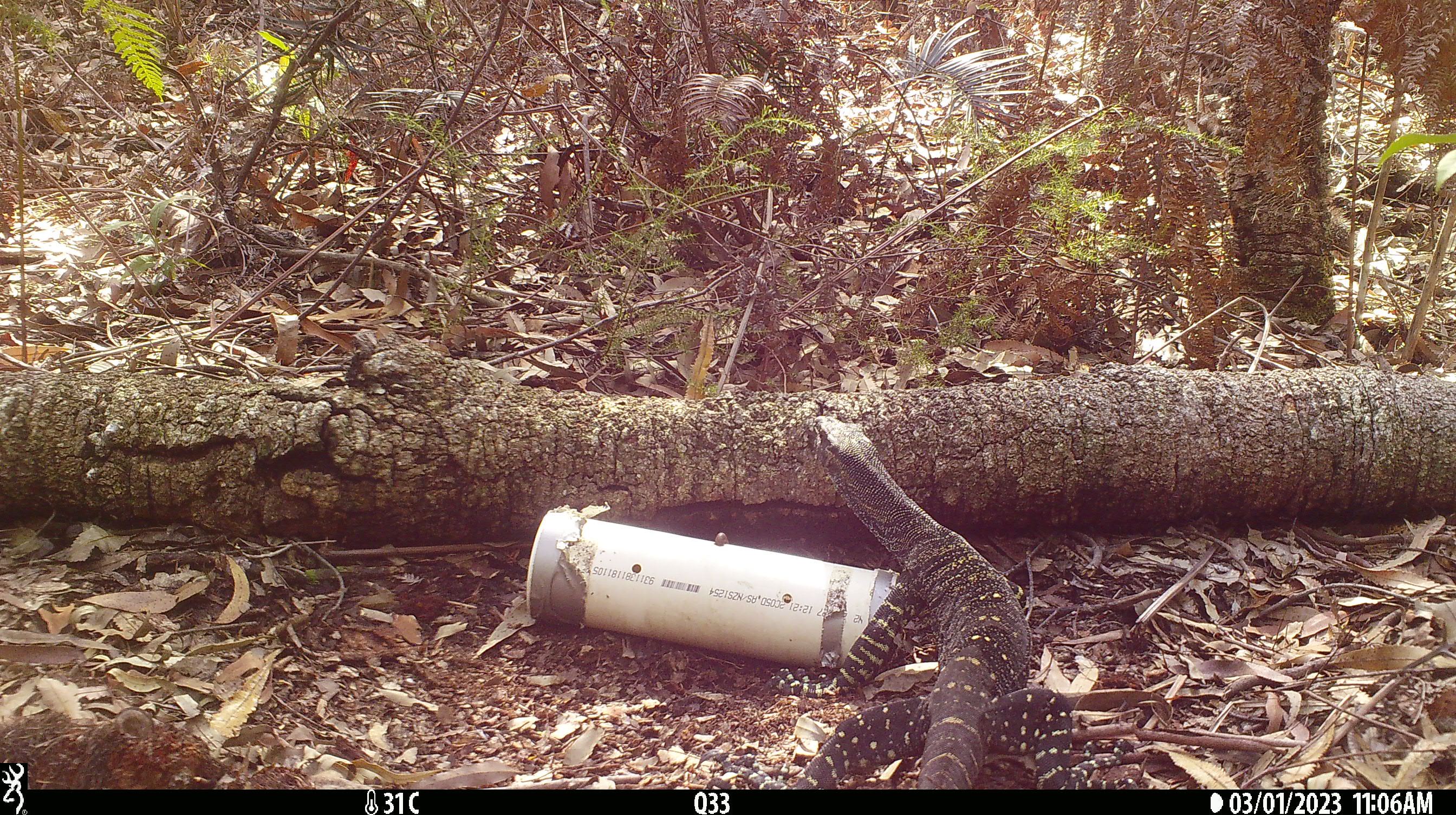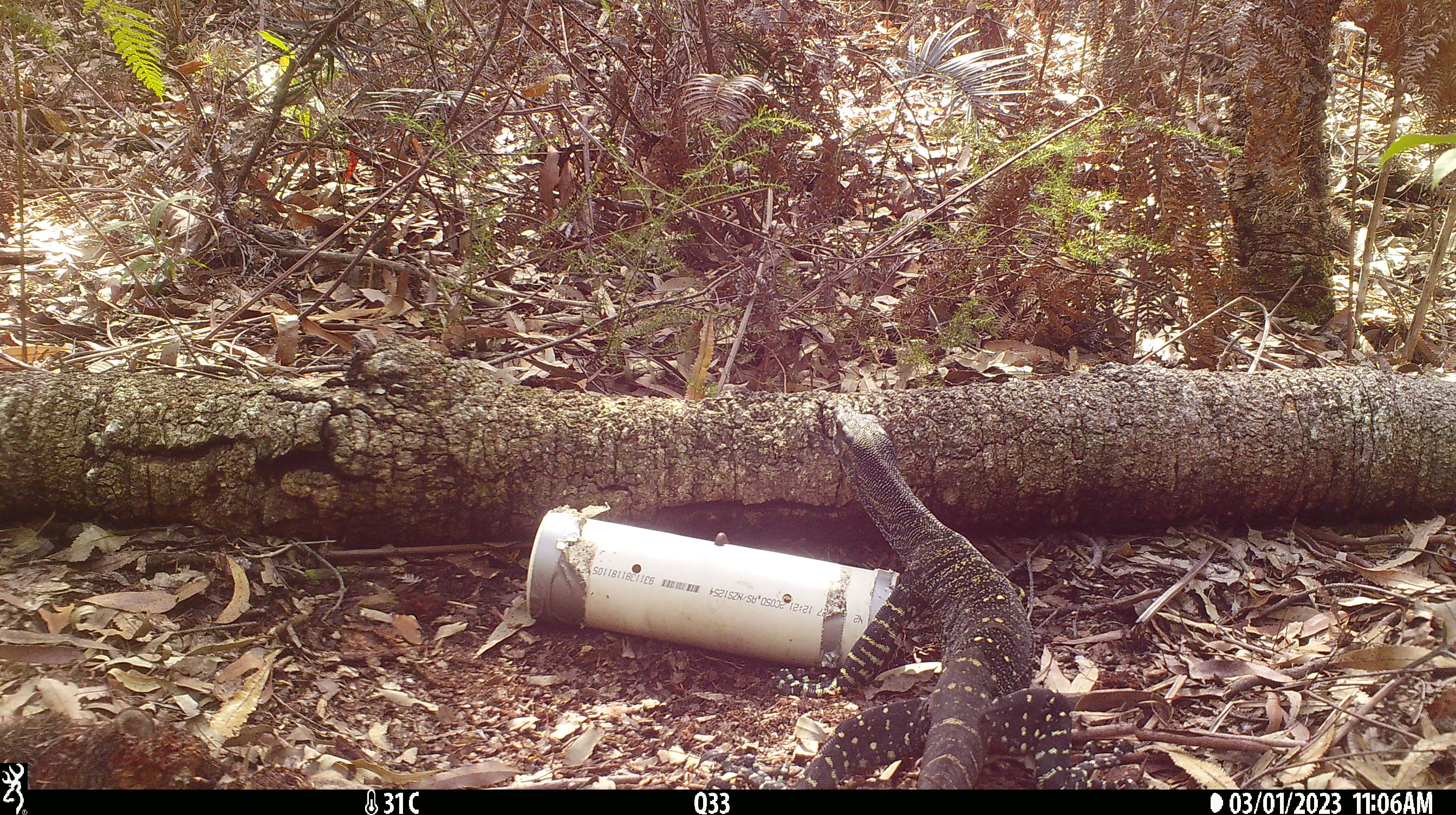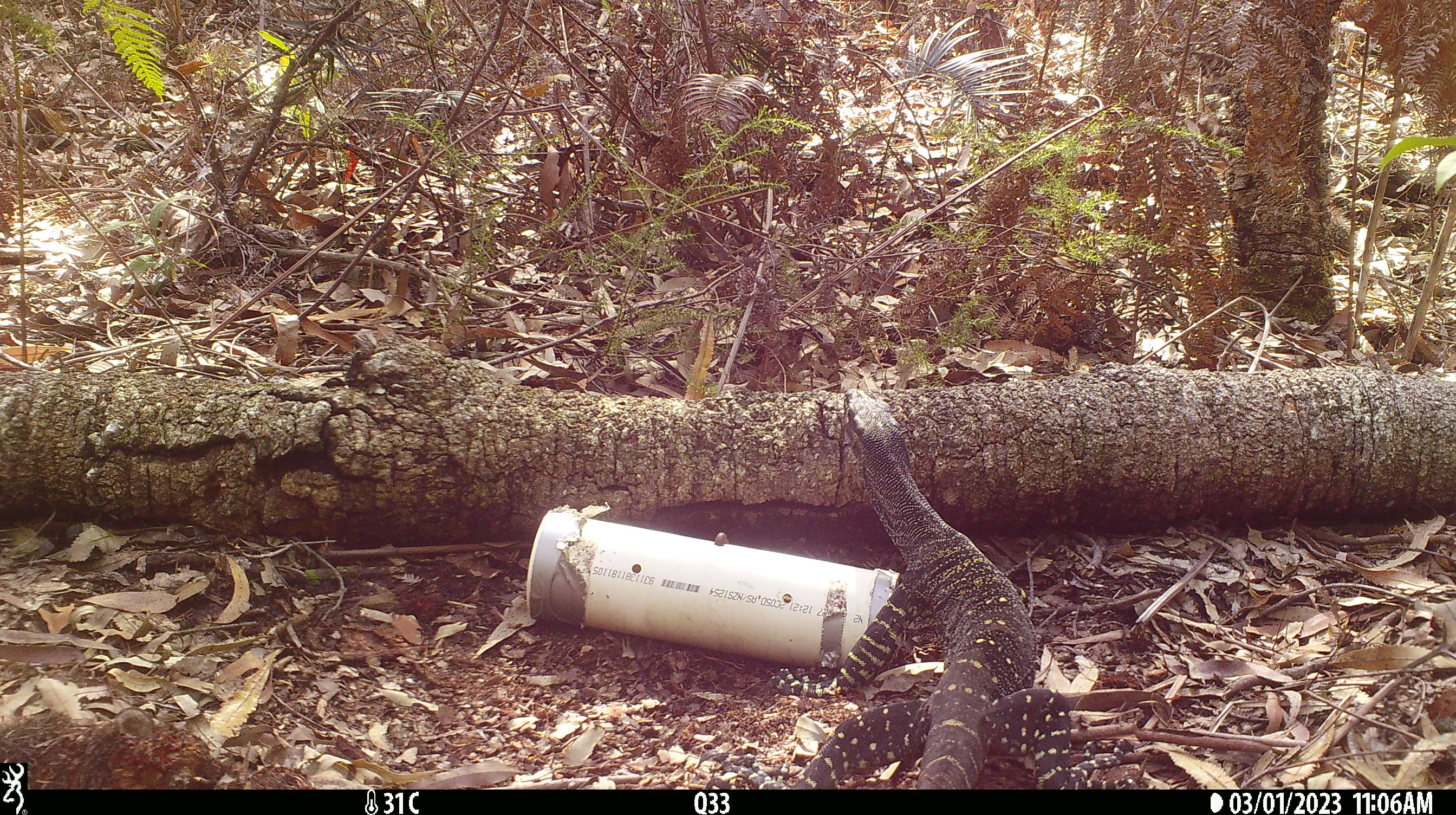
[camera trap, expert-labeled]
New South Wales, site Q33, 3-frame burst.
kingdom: Animalia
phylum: Chordata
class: Reptilia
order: Squamata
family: Varanidae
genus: Varanus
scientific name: Varanus varius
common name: lace monitor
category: goanna